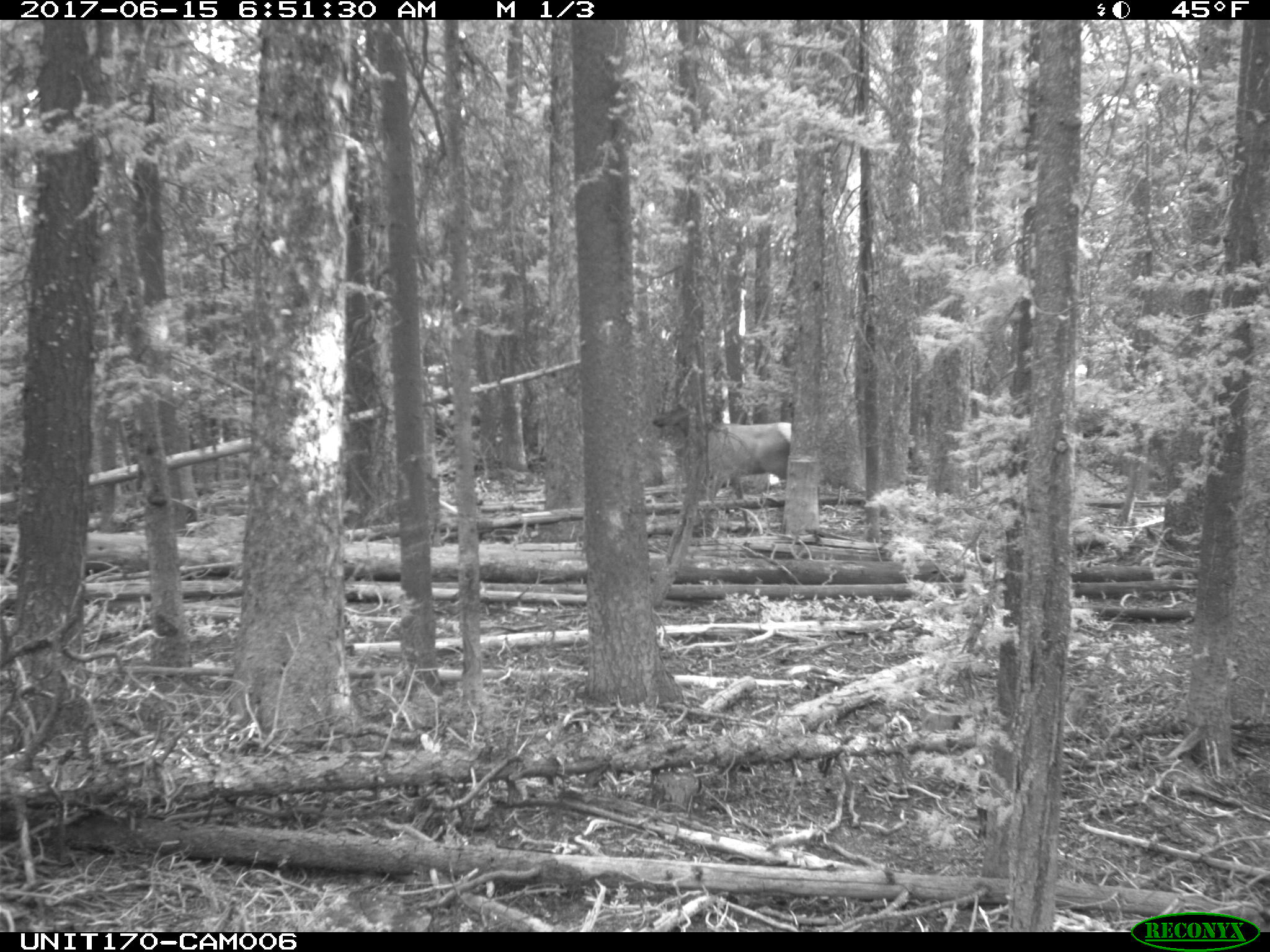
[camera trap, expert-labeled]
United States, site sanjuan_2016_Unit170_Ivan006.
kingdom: Animalia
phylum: Chordata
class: Mammalia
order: Artiodactyla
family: Cervidae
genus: Cervus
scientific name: Cervus elaphus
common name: red deer